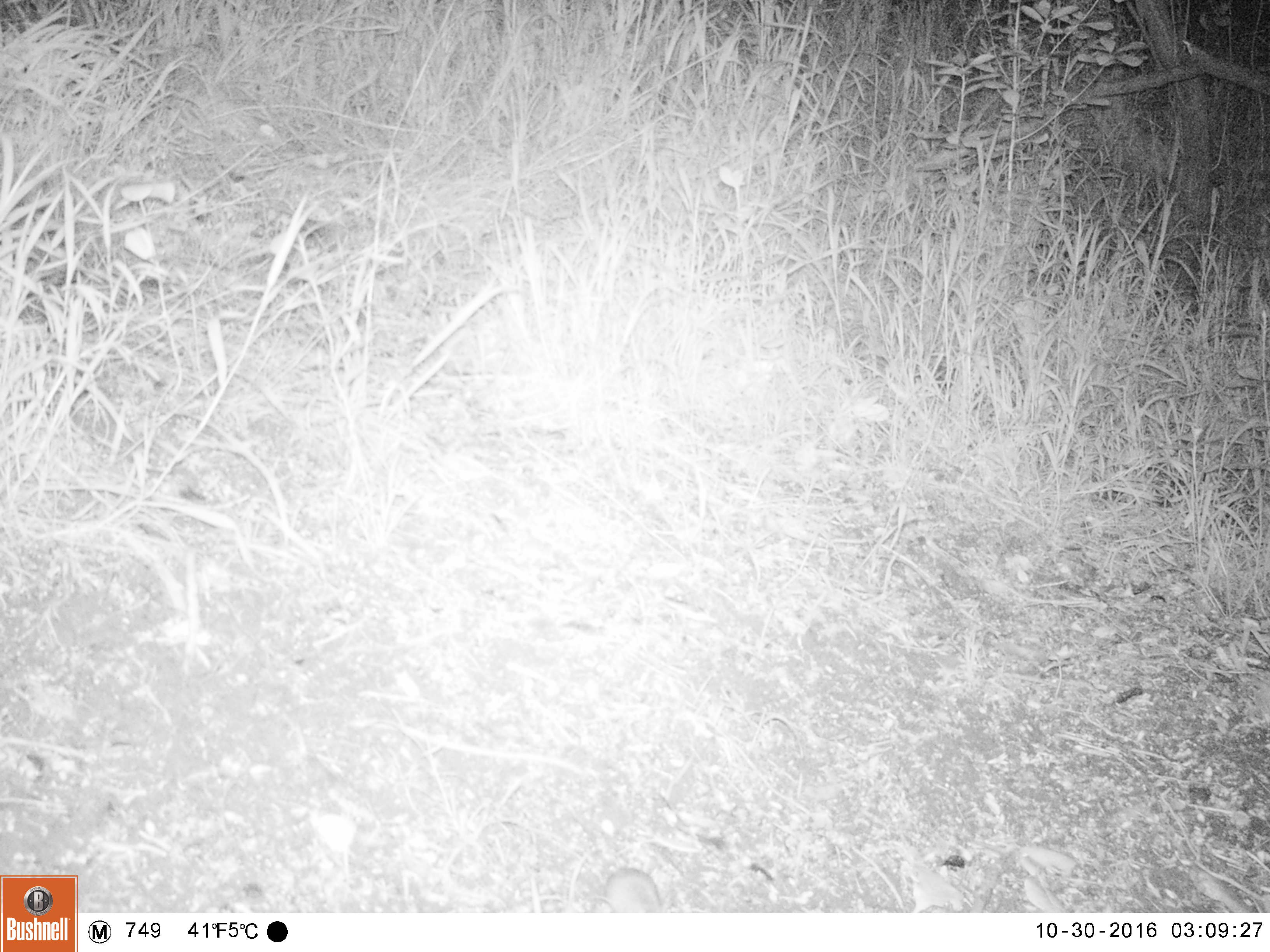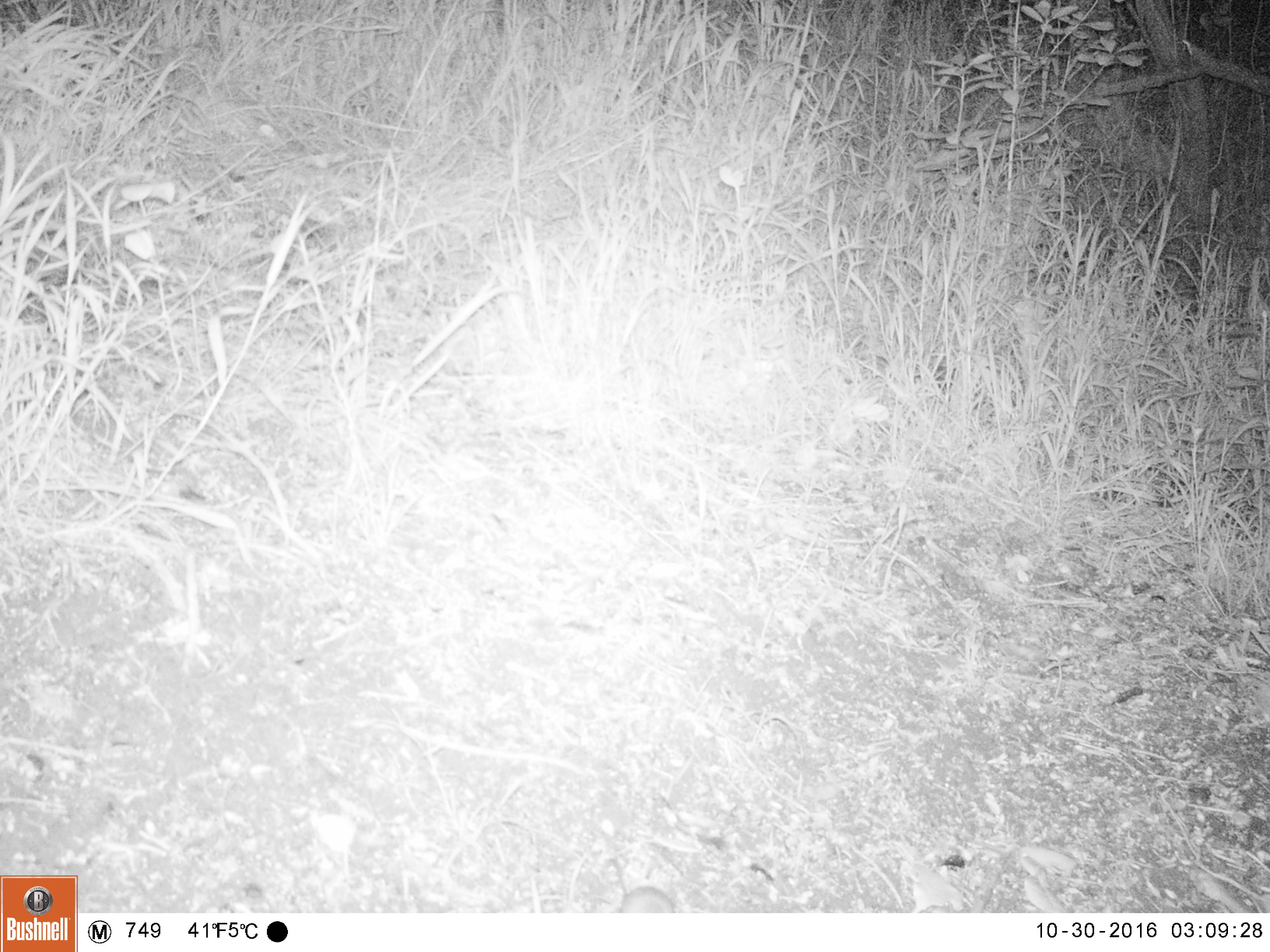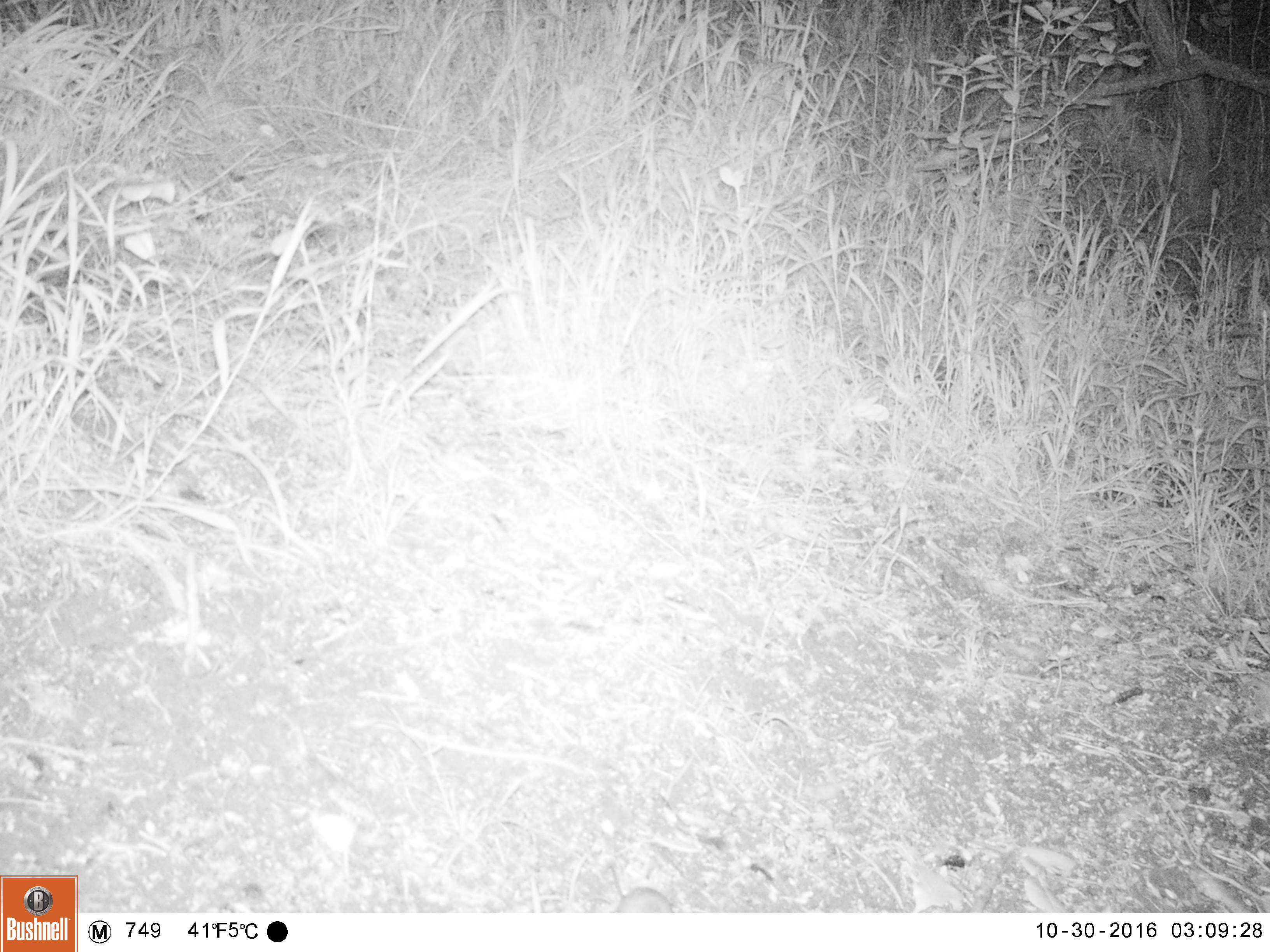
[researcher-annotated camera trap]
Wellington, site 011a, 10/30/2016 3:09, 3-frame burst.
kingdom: Animalia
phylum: Chordata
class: Mammalia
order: Rodentia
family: Muridae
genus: Mus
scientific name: Mus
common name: mouse